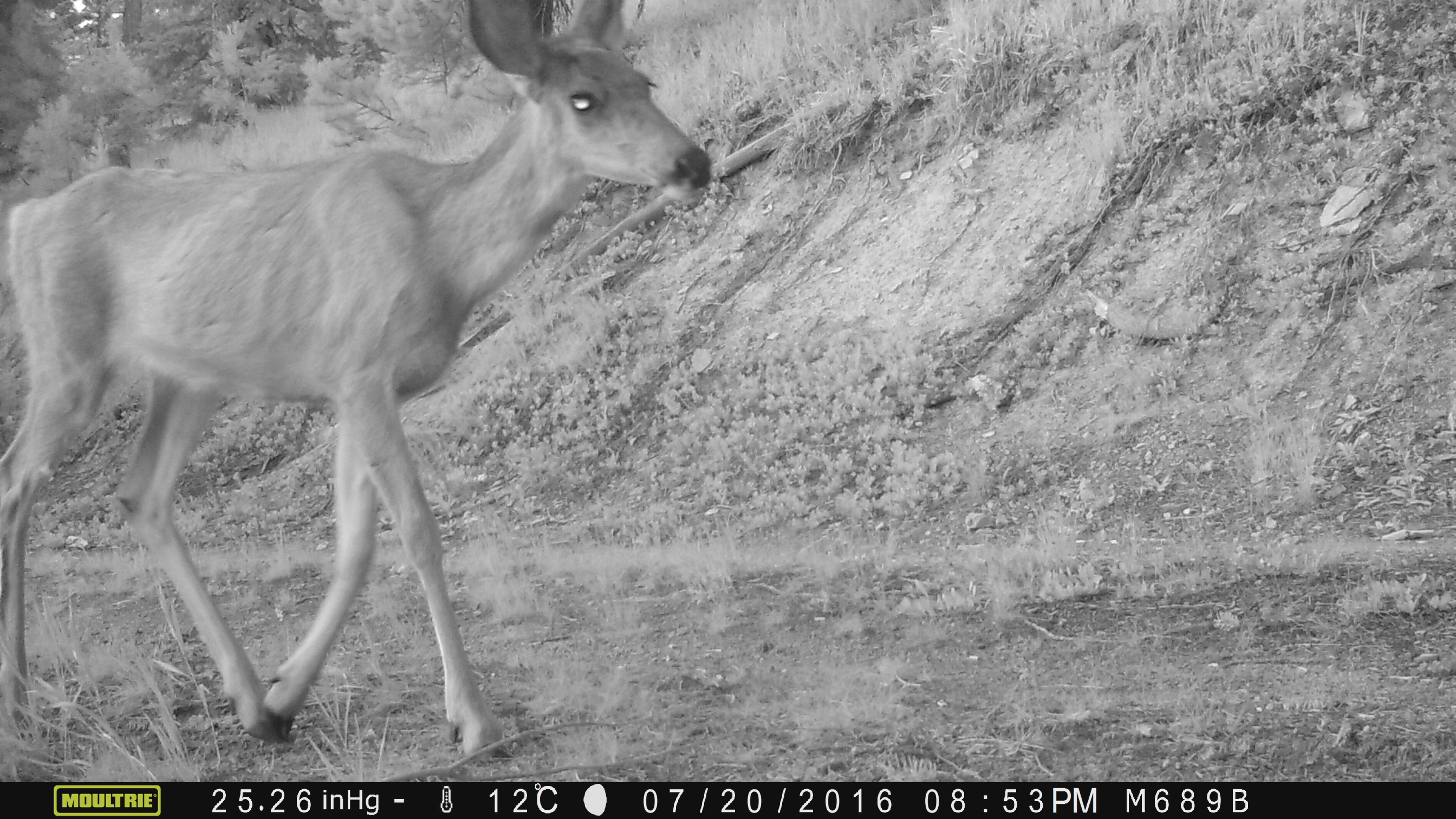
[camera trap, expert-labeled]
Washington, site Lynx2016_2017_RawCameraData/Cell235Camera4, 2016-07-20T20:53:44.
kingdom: Animalia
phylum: Chordata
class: Mammalia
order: Artiodactyla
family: Cervidae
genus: Odocoileus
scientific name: Odocoileus hemionus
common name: mule deer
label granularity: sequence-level